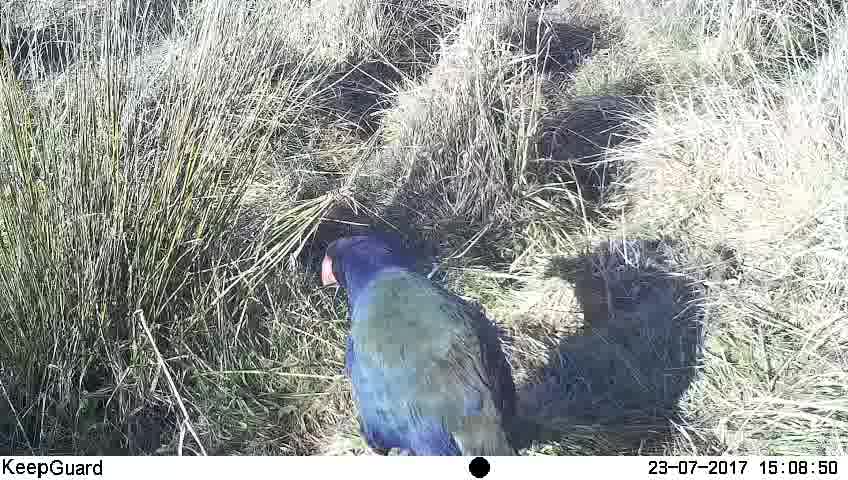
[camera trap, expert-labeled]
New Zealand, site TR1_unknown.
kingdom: Animalia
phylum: Chordata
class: Aves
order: Gruiformes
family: Rallidae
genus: Porphyrio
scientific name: Porphyrio mantelli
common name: takahe